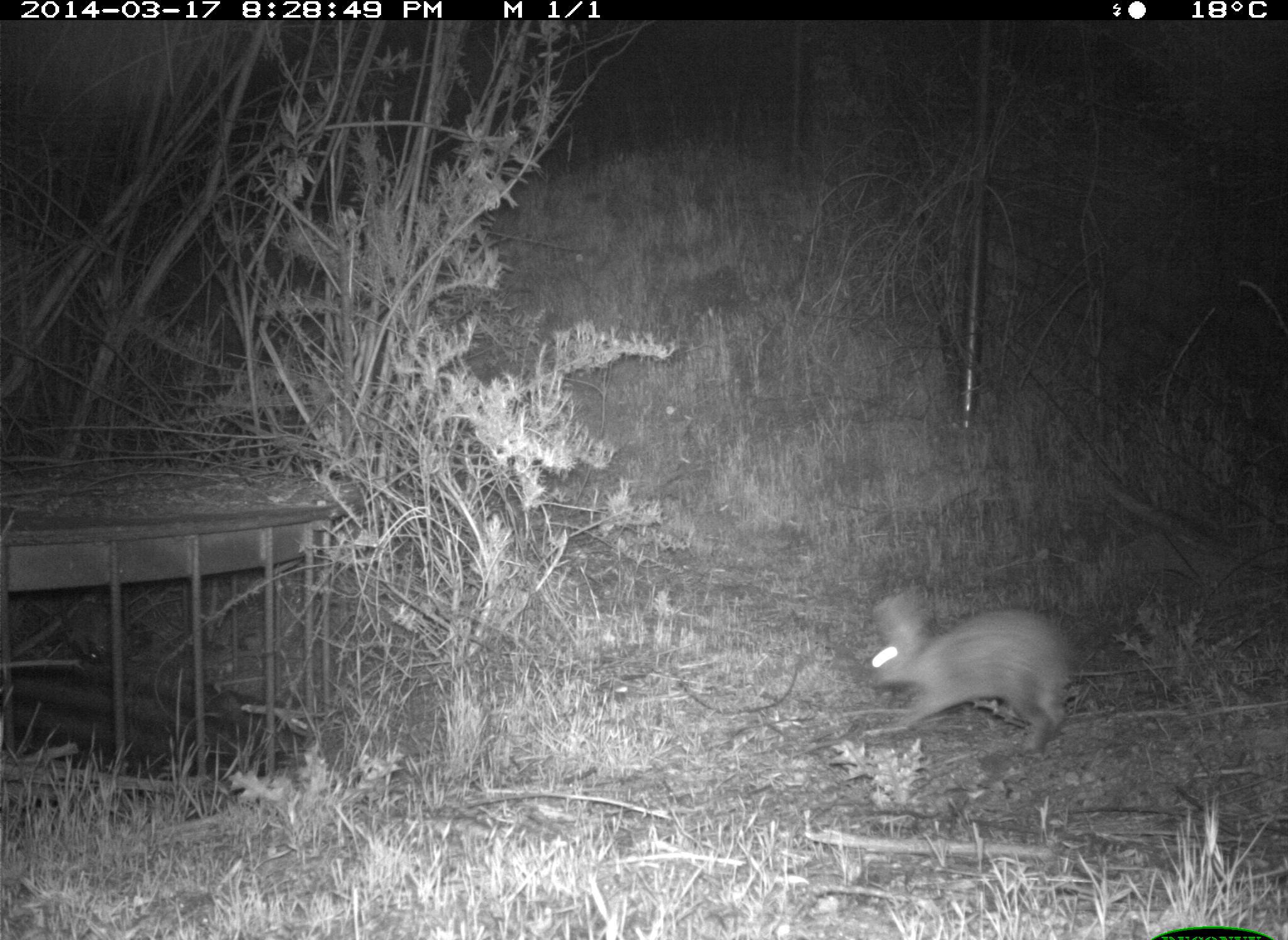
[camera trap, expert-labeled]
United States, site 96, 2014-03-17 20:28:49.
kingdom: Animalia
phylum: Chordata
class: Mammalia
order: Lagomorpha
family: Leporidae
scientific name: Leporidae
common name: rabbits and hares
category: rabbit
Rabbit (rabbits and hares) (Leporidae).